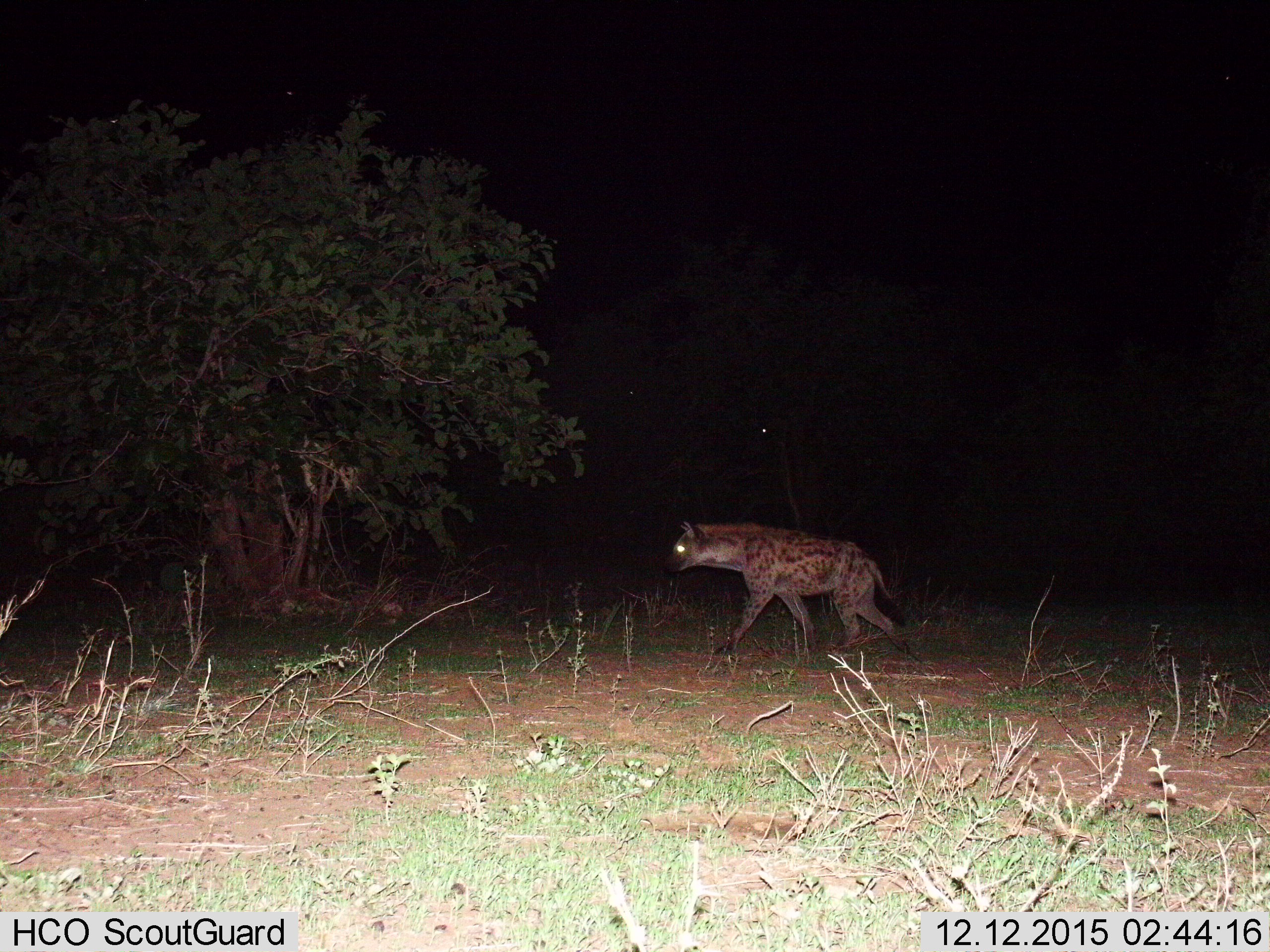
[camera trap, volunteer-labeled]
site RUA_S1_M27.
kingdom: Animalia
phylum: Chordata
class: Mammalia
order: Carnivora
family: Hyaenidae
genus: Crocuta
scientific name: Crocuta crocuta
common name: spotted hyena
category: hyenaspotted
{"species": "hyenaspotted (spotted hyena) (Crocuta crocuta)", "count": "1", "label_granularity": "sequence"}